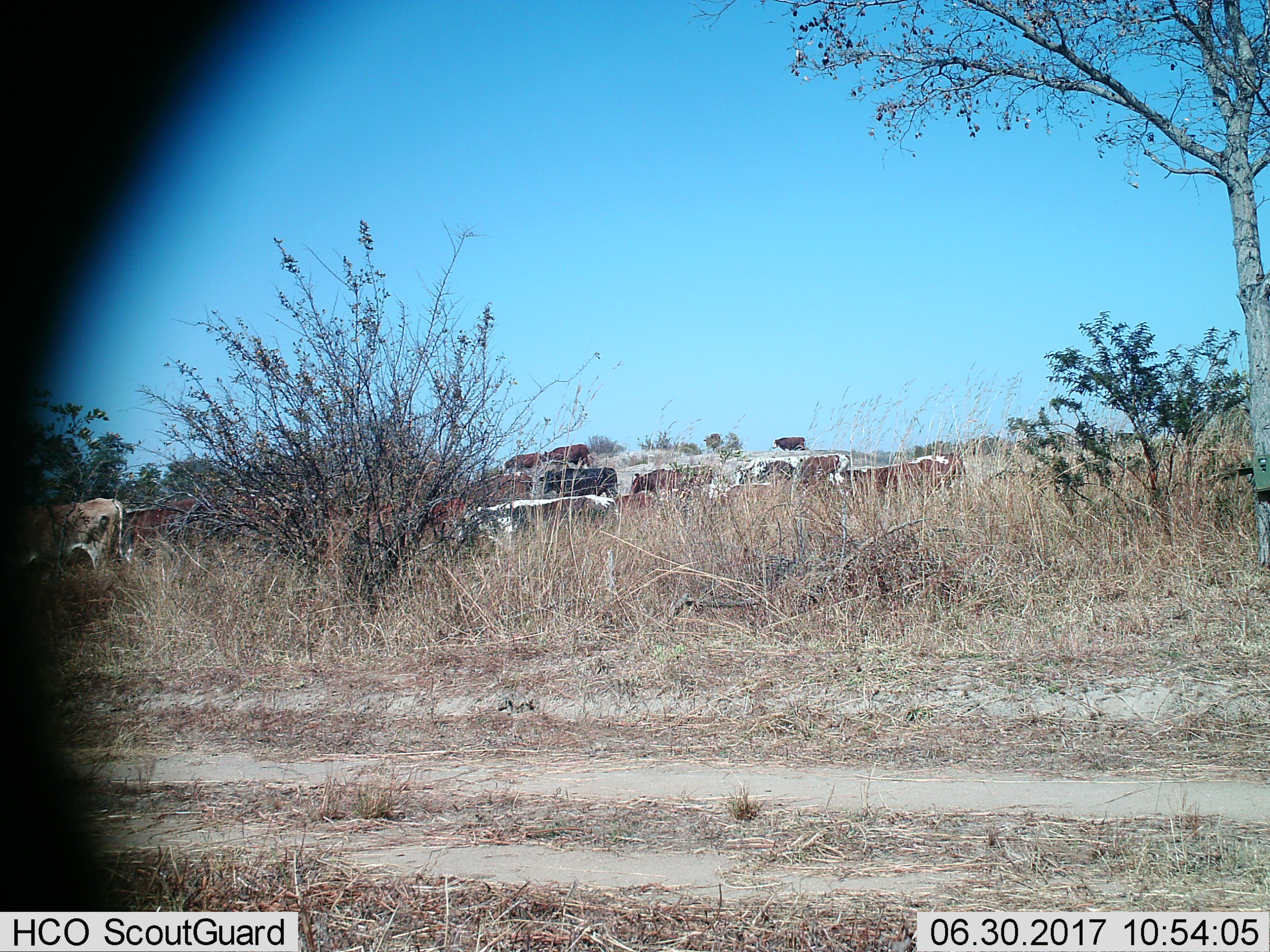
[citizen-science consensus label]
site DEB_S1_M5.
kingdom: Animalia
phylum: Chordata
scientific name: Vertebrata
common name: domestic animal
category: domesticanimal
Domesticanimal (domestic animal) (Vertebrata), count 11-50. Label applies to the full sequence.